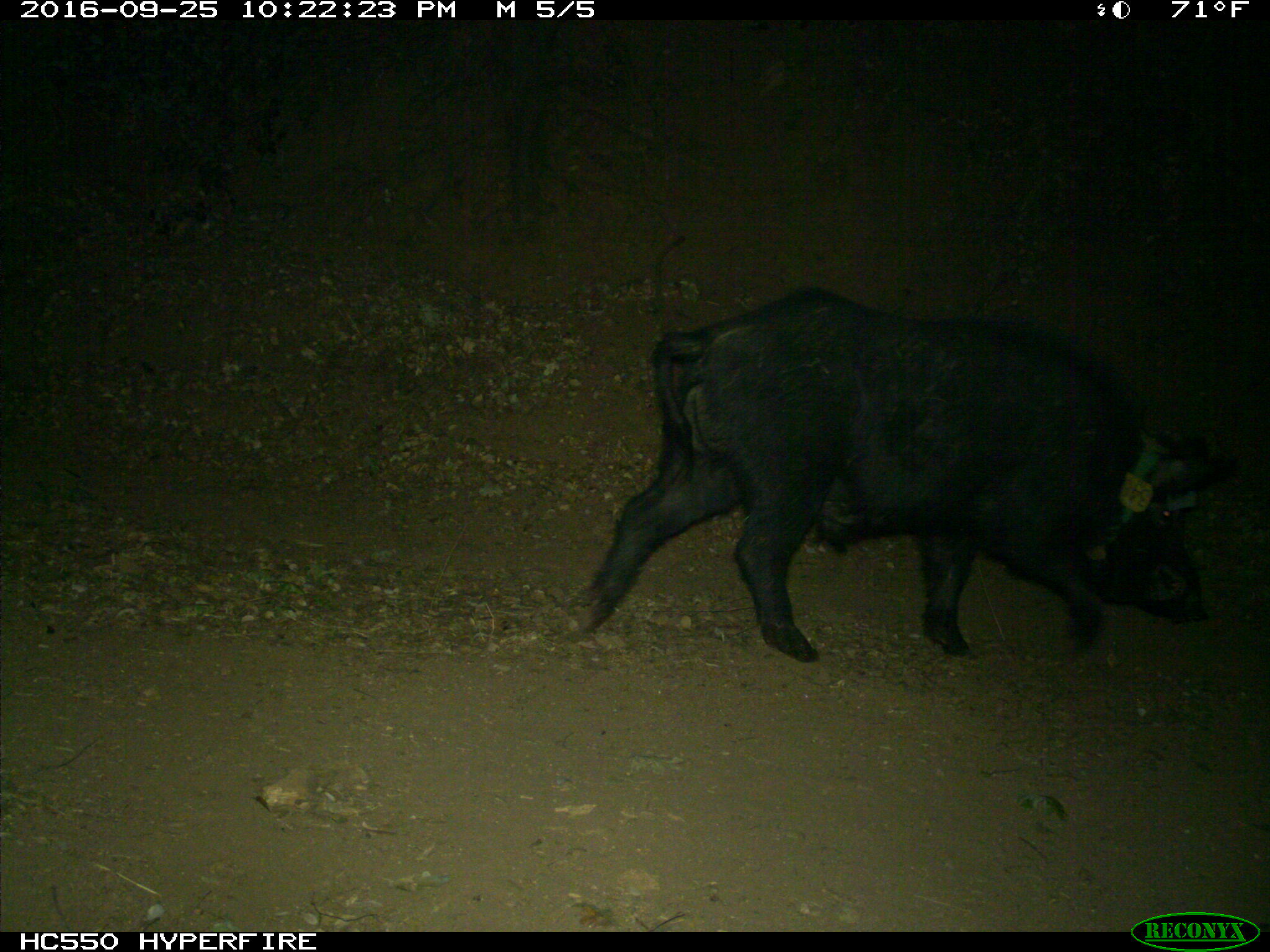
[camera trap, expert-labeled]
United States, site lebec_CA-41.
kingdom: Animalia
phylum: Chordata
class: Mammalia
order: Artiodactyla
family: Suidae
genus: Sus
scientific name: Sus scrofa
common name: wild boar